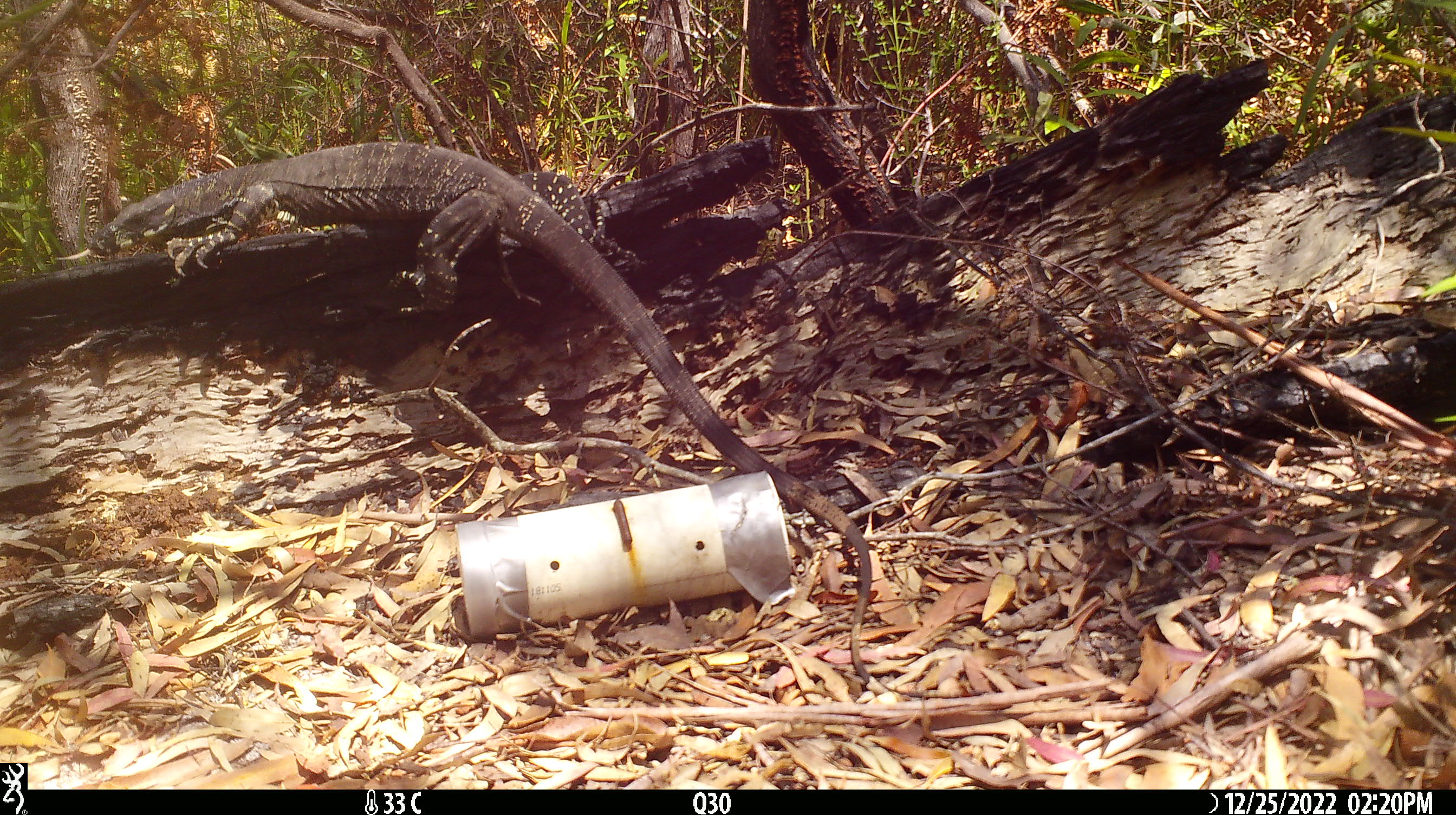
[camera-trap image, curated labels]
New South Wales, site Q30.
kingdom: Animalia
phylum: Chordata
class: Reptilia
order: Squamata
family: Varanidae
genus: Varanus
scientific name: Varanus varius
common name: lace monitor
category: goanna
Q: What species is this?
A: Goanna (lace monitor) (Varanus varius).